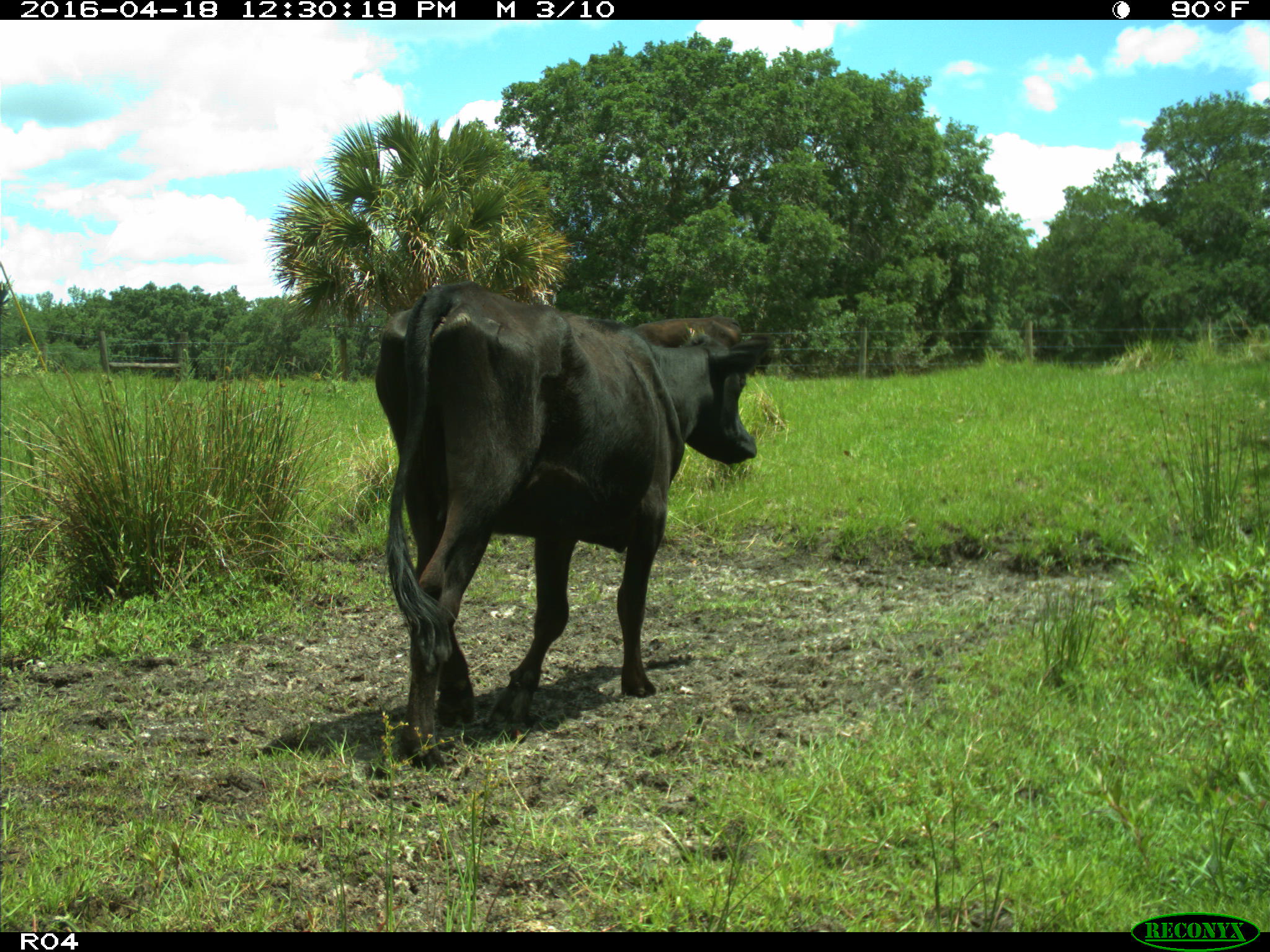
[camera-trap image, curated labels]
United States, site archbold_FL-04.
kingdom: Animalia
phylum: Chordata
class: Mammalia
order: Artiodactyla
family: Bovidae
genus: Bos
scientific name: Bos taurus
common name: domestic cow